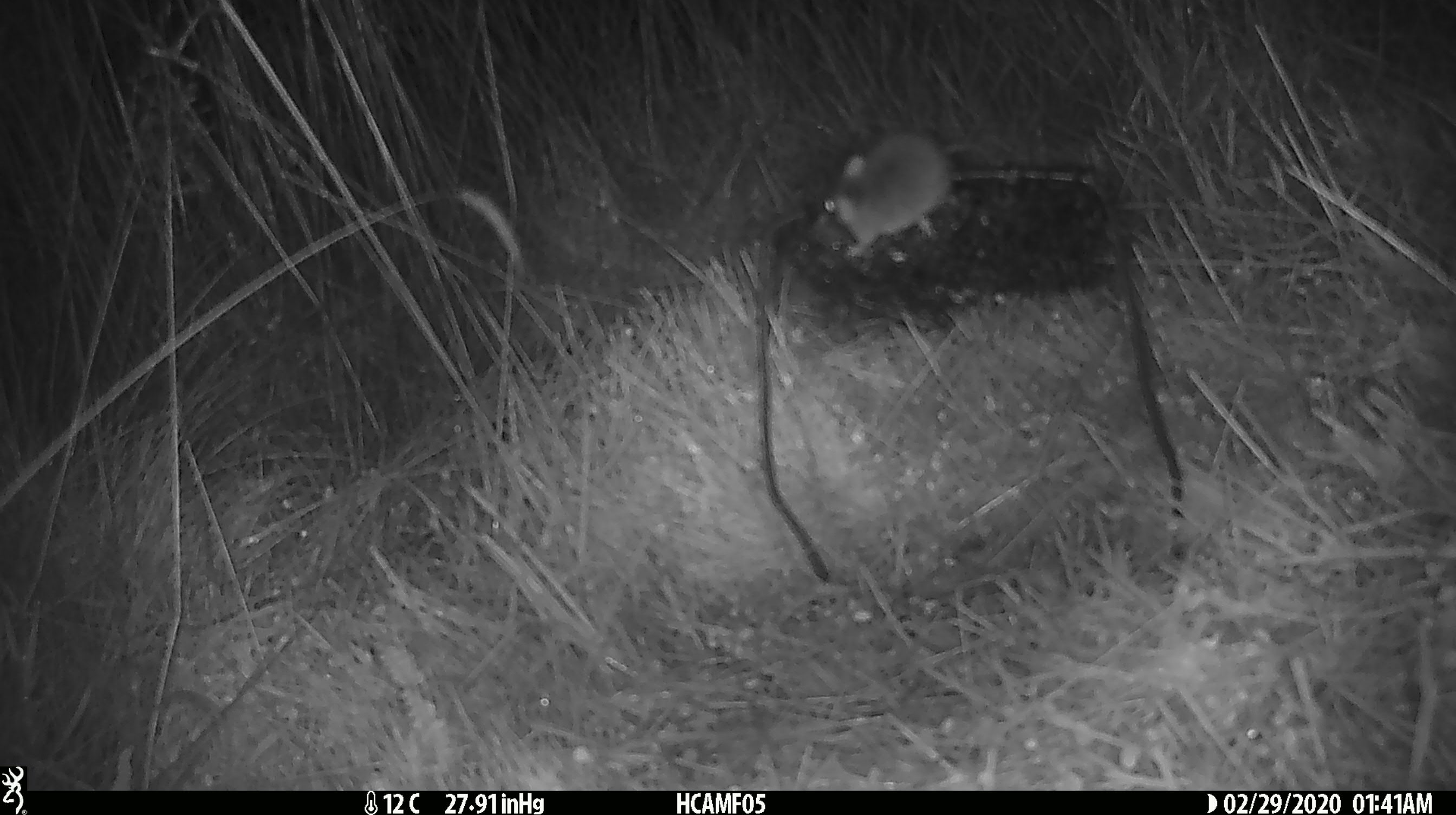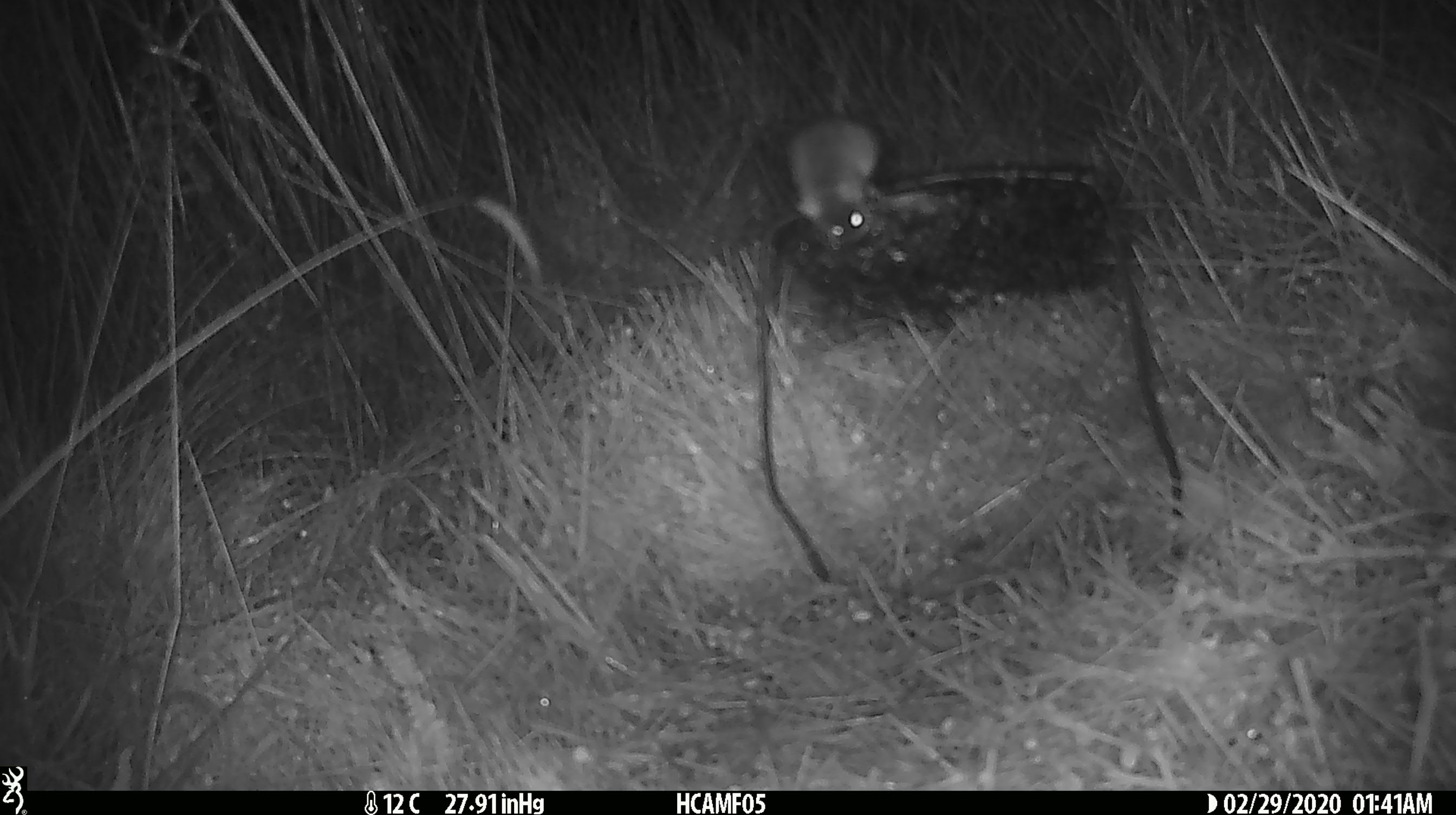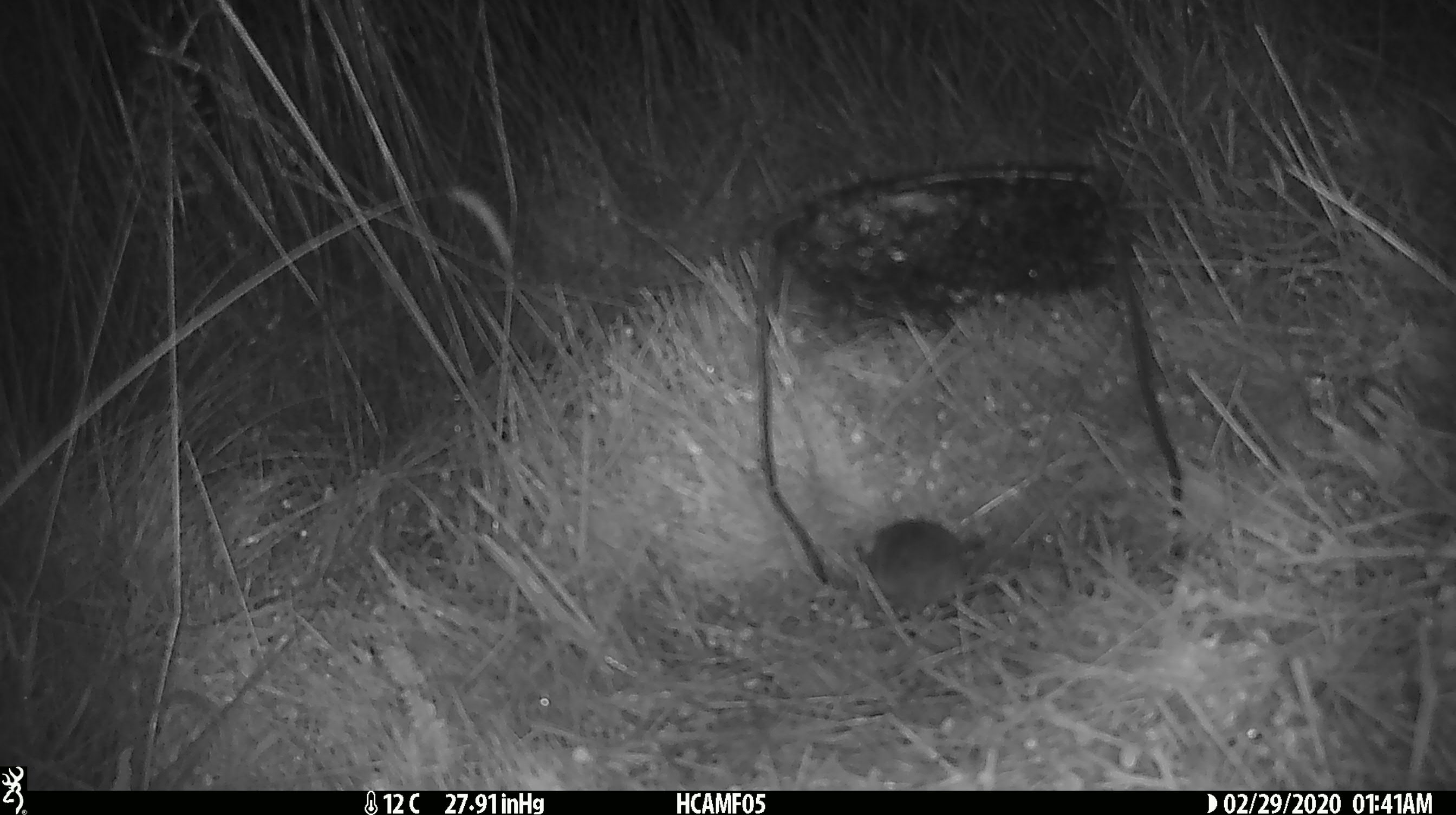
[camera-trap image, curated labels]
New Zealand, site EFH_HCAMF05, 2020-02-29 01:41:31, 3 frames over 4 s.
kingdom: Animalia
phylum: Chordata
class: Mammalia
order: Rodentia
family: Muridae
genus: Mus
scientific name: Mus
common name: mouse